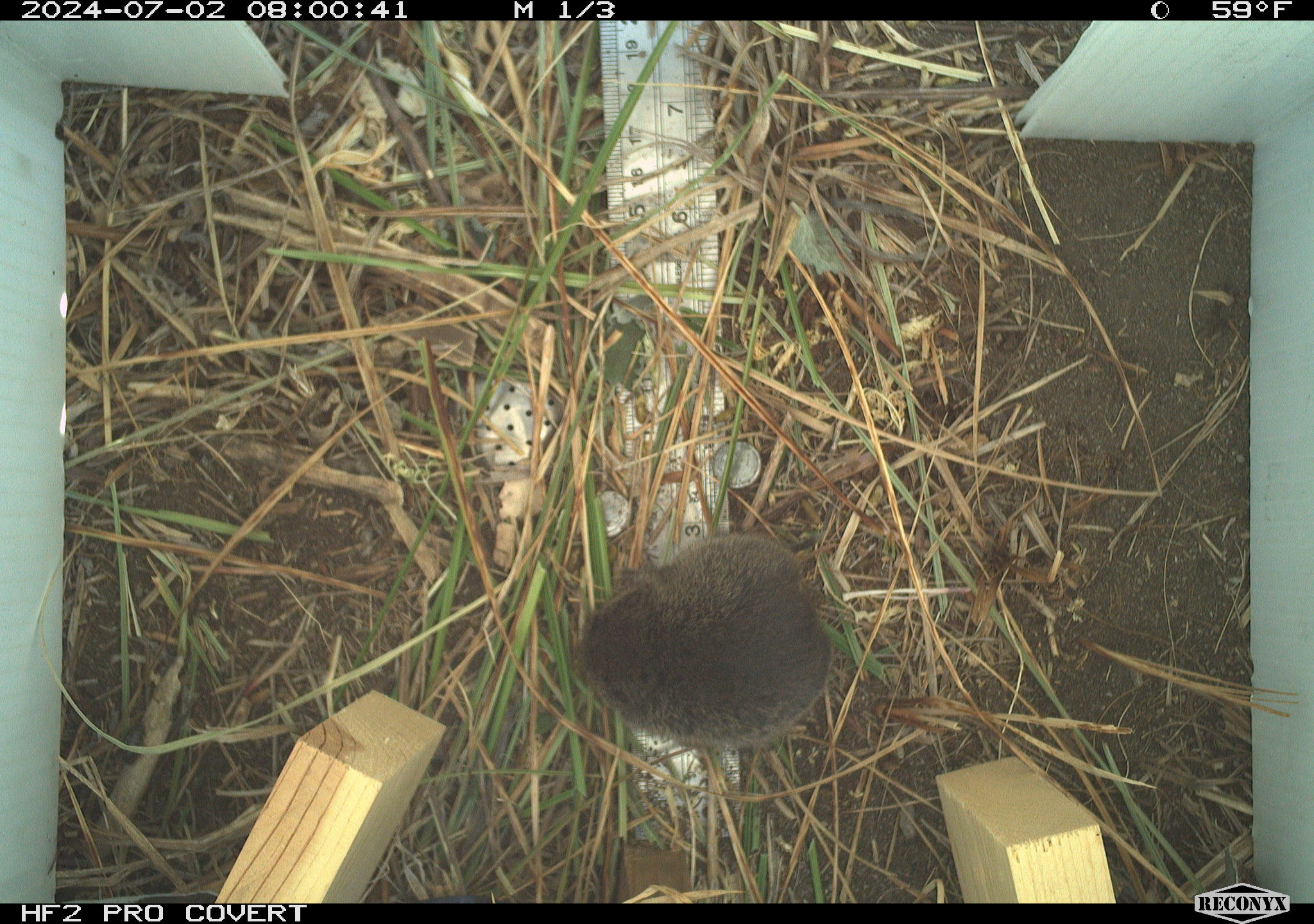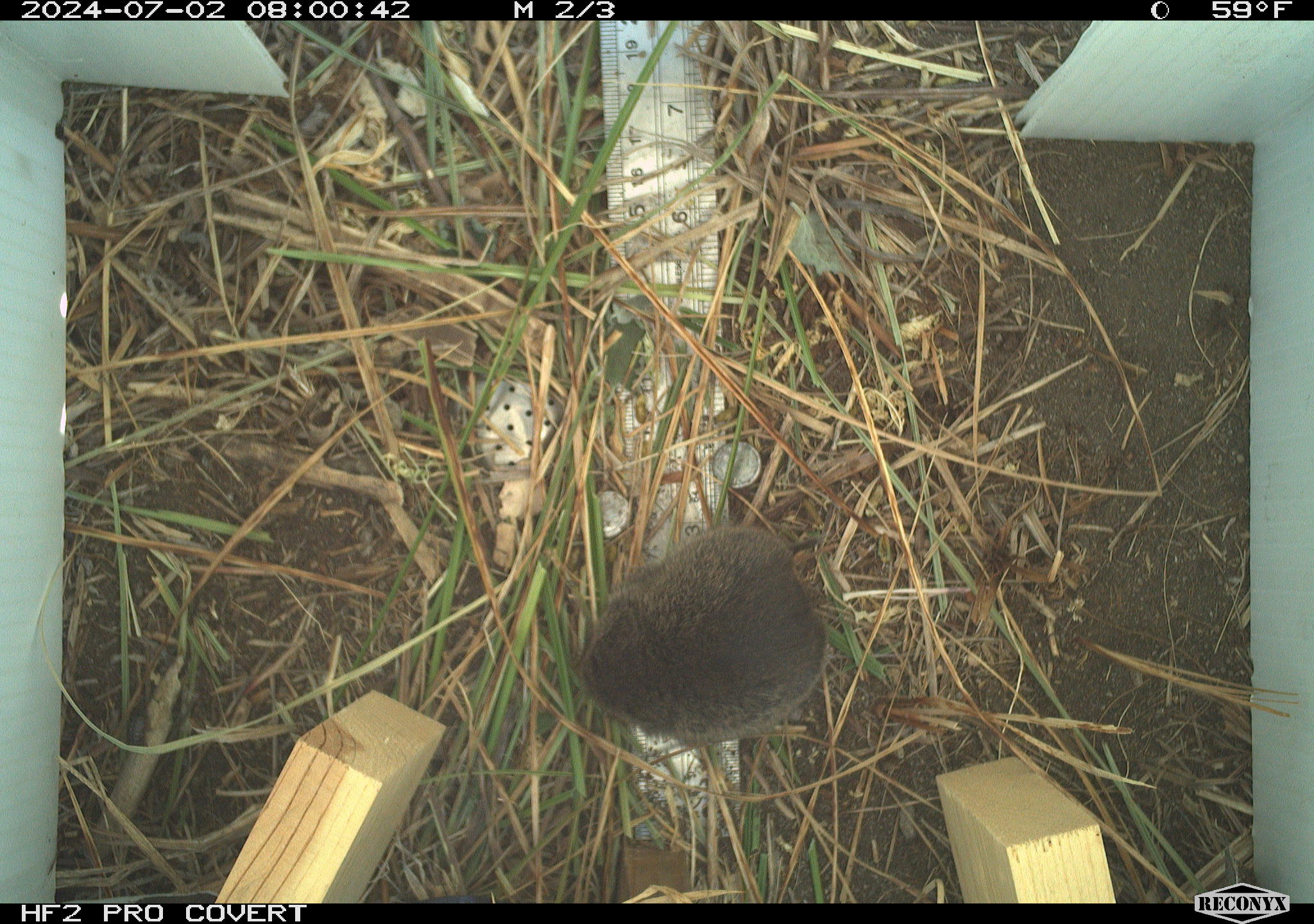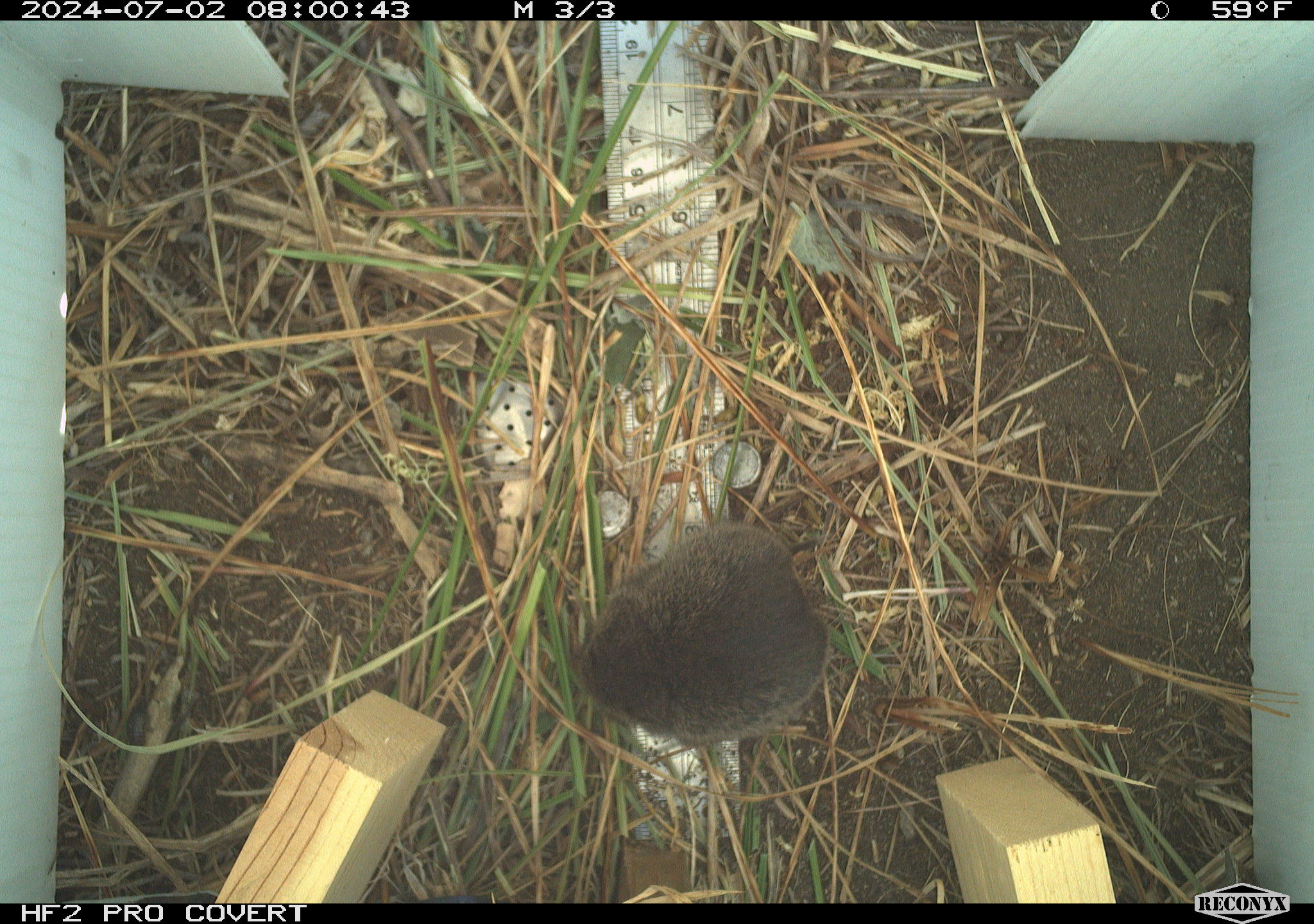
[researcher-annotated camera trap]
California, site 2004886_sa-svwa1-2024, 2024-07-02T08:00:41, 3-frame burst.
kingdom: Animalia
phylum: Chordata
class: Mammalia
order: Rodentia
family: Cricetidae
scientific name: Arvicolinae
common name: voles, lemmings, and muskrats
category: arvicolinae subfamily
Arvicolinae subfamily (voles, lemmings, and muskrats) (Arvicolinae).